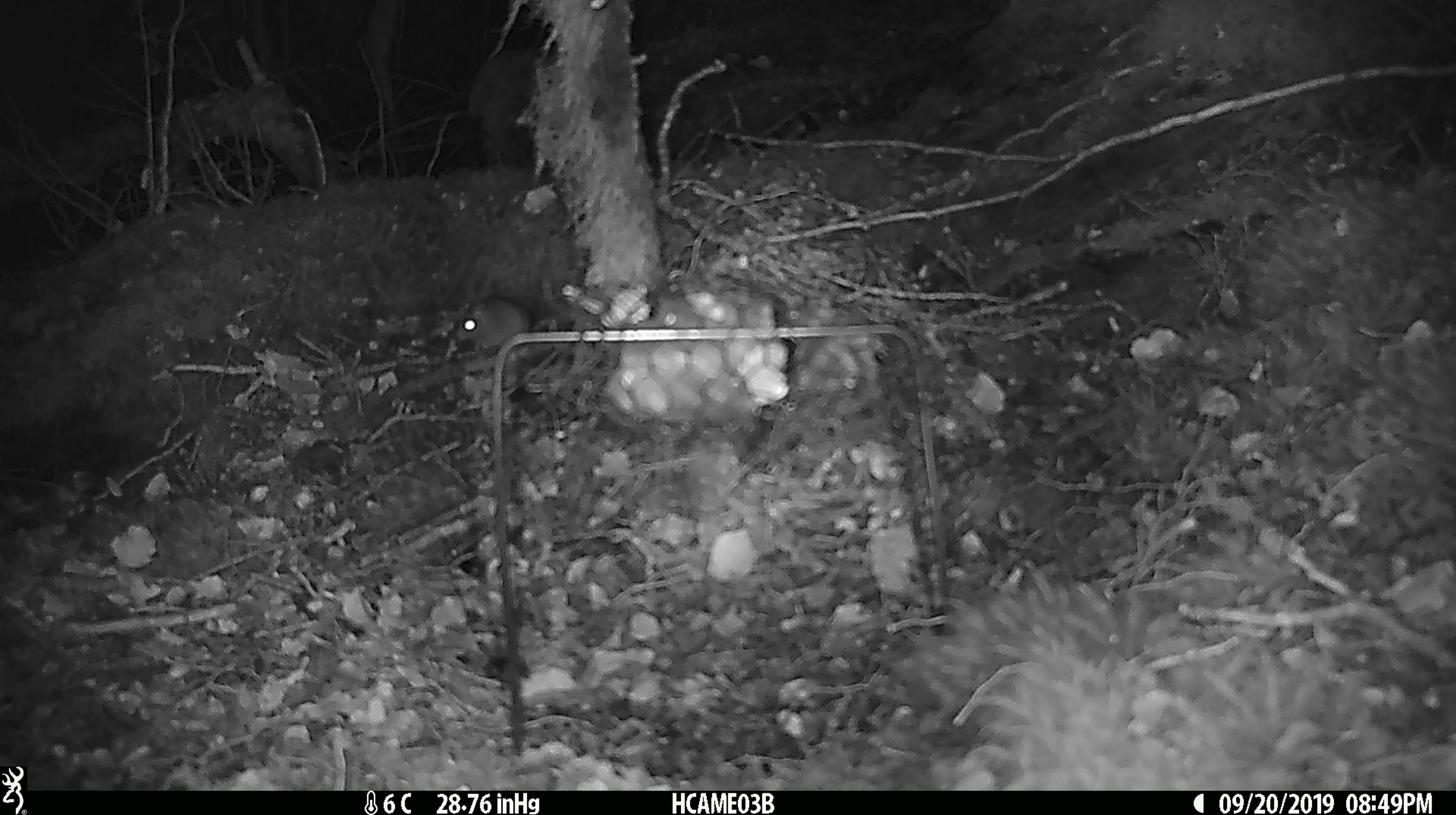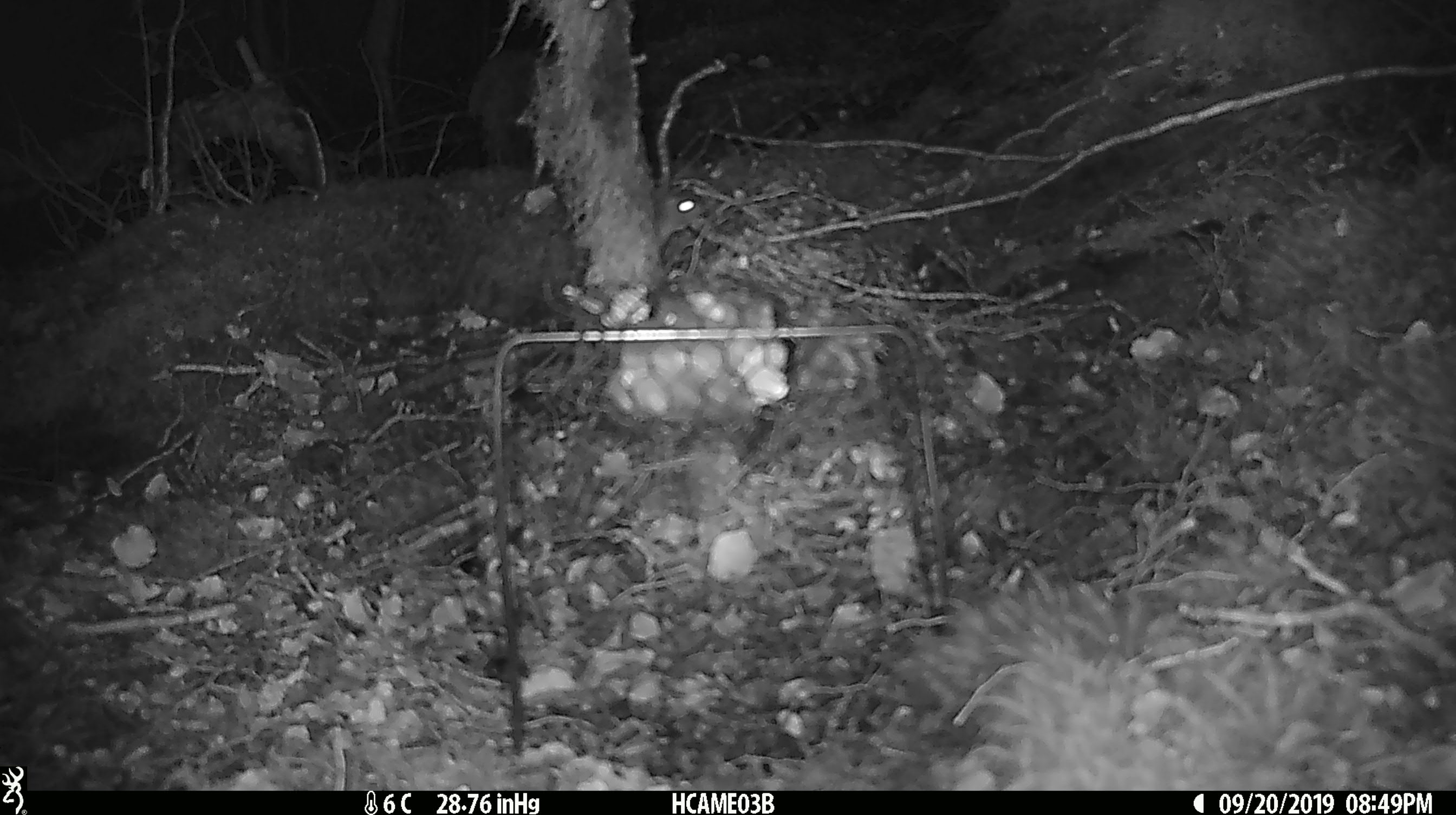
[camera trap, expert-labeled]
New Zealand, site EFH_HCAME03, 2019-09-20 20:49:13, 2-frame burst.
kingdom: Animalia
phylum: Chordata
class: Mammalia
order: Rodentia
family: Muridae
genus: Mus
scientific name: Mus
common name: mouse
Mouse (Mus).